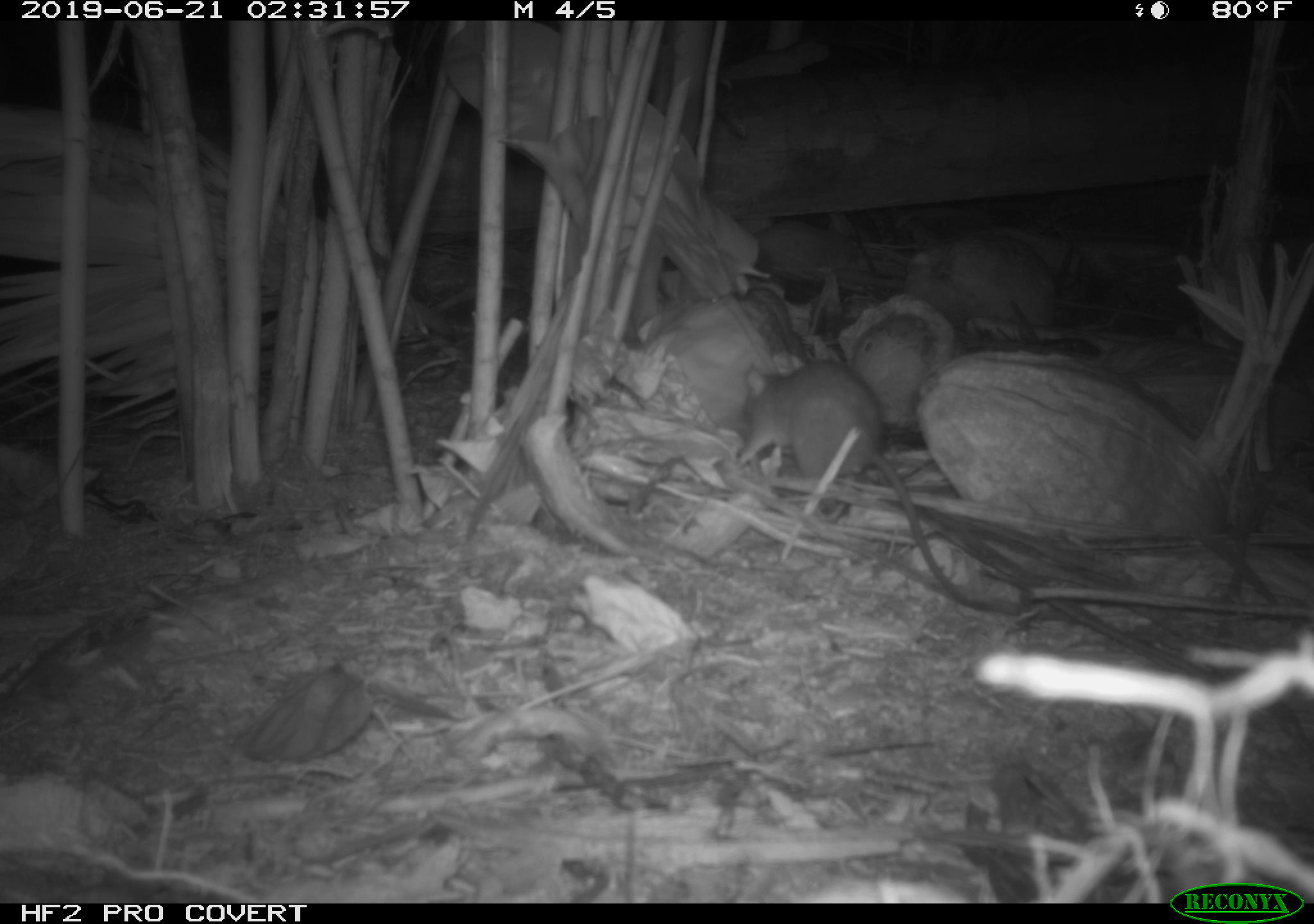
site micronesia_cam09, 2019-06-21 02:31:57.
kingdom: Animalia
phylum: Chordata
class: Mammalia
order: Rodentia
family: Muridae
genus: Rattus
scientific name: Rattus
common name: rat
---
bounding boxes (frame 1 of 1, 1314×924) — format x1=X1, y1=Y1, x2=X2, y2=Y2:
rat: x1=717, y1=350, x2=1019, y2=621